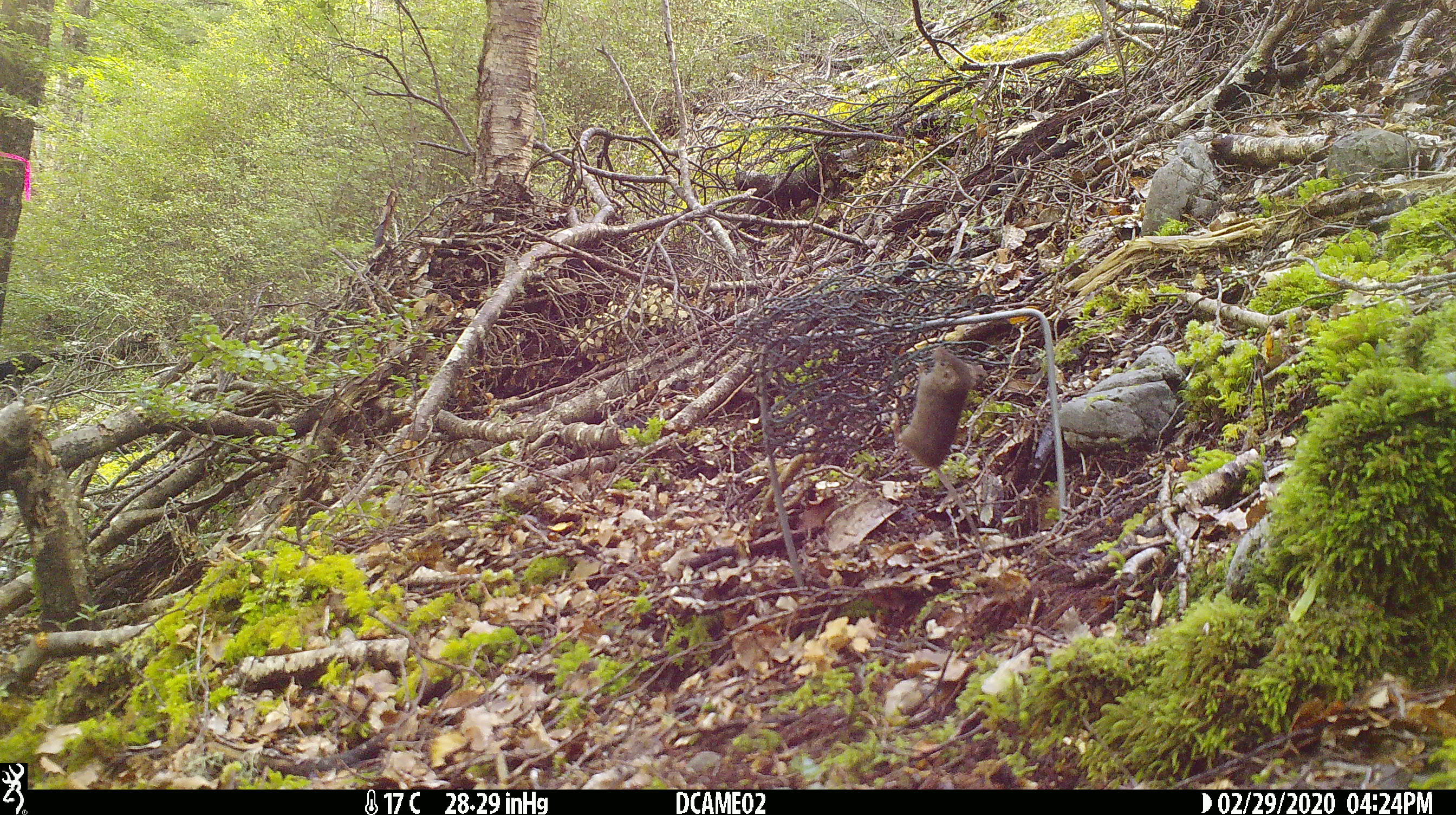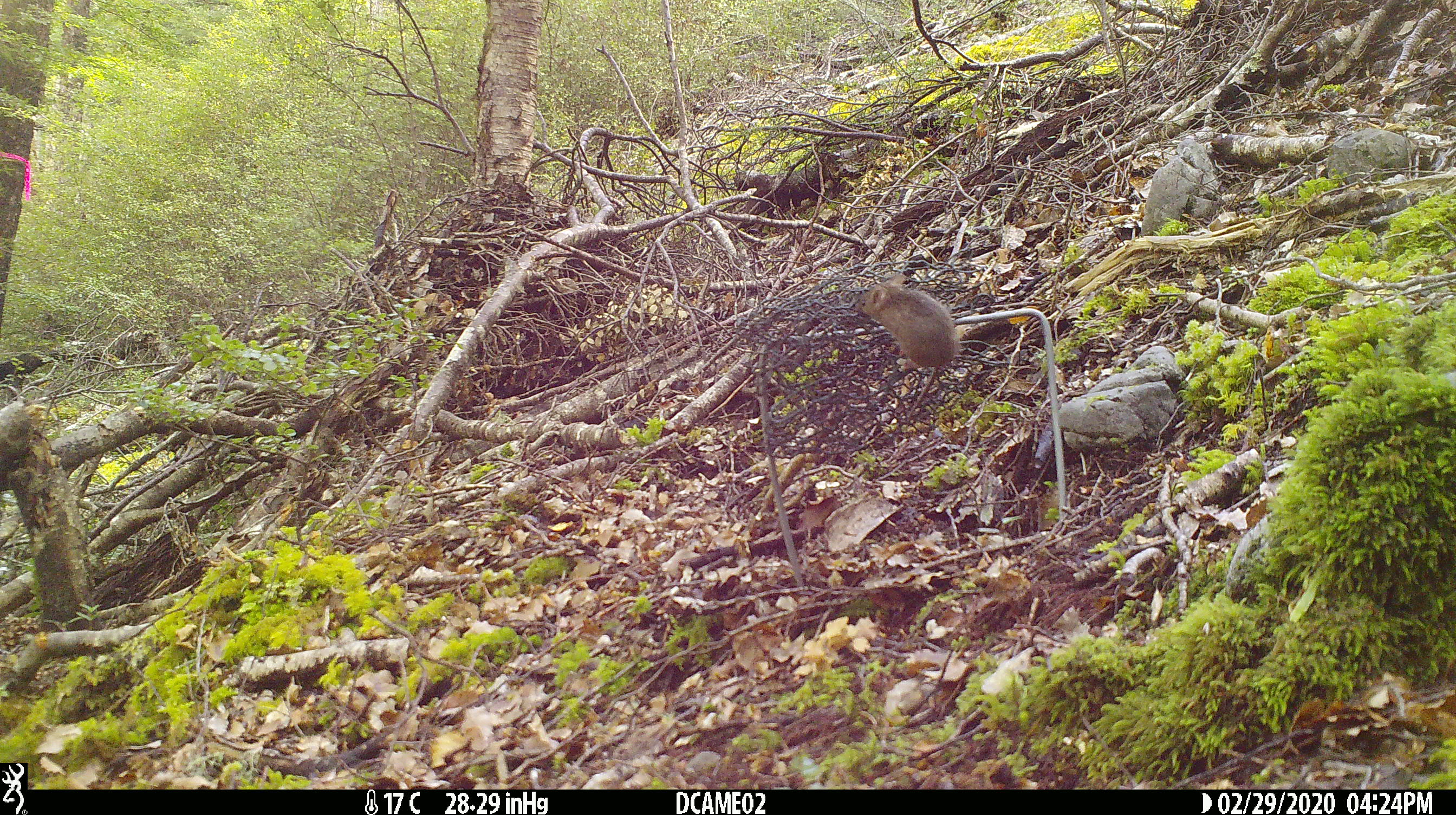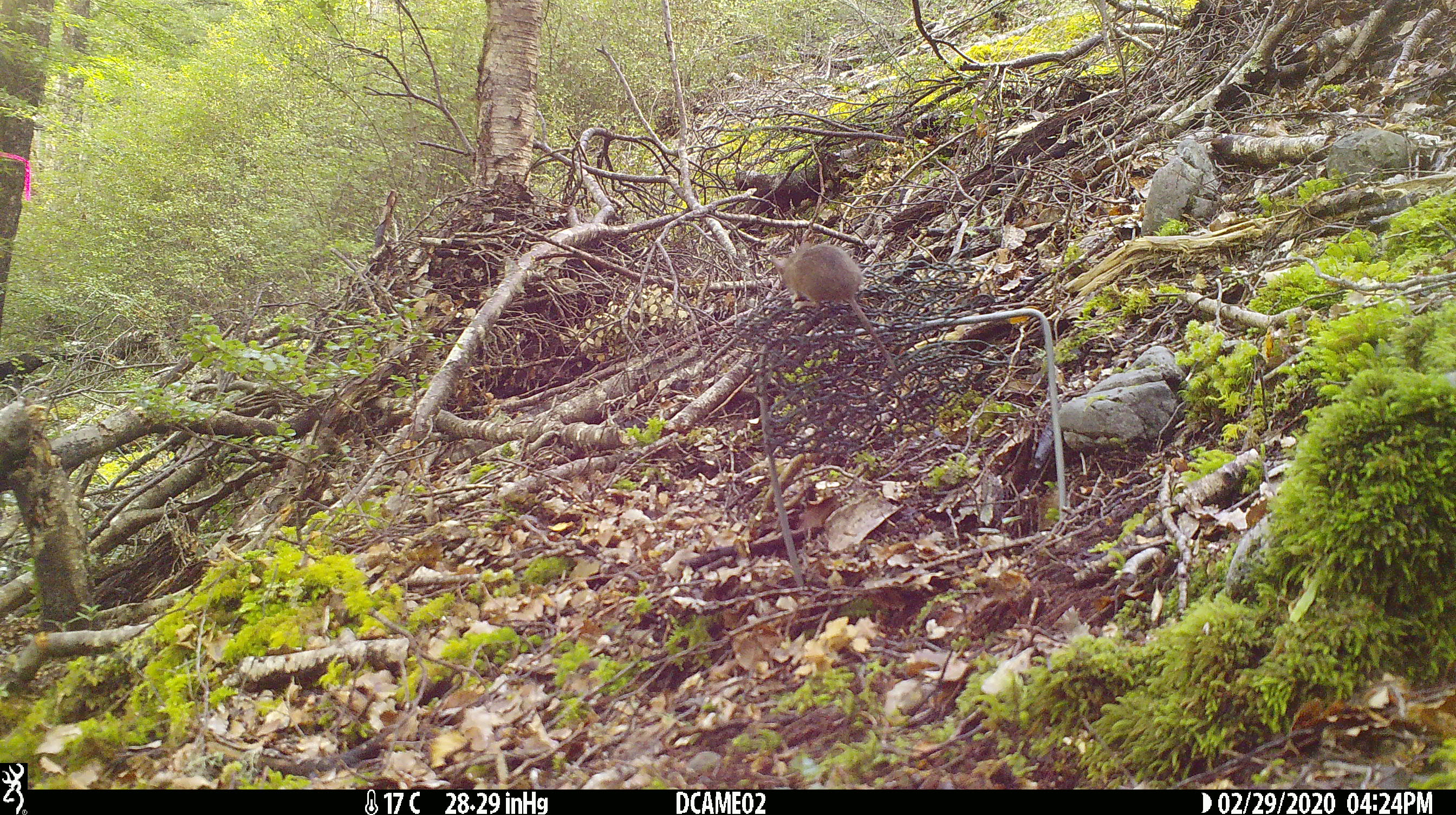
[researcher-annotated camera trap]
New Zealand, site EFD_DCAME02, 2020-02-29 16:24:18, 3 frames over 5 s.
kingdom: Animalia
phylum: Chordata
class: Mammalia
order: Rodentia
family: Muridae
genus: Mus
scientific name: Mus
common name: mouse